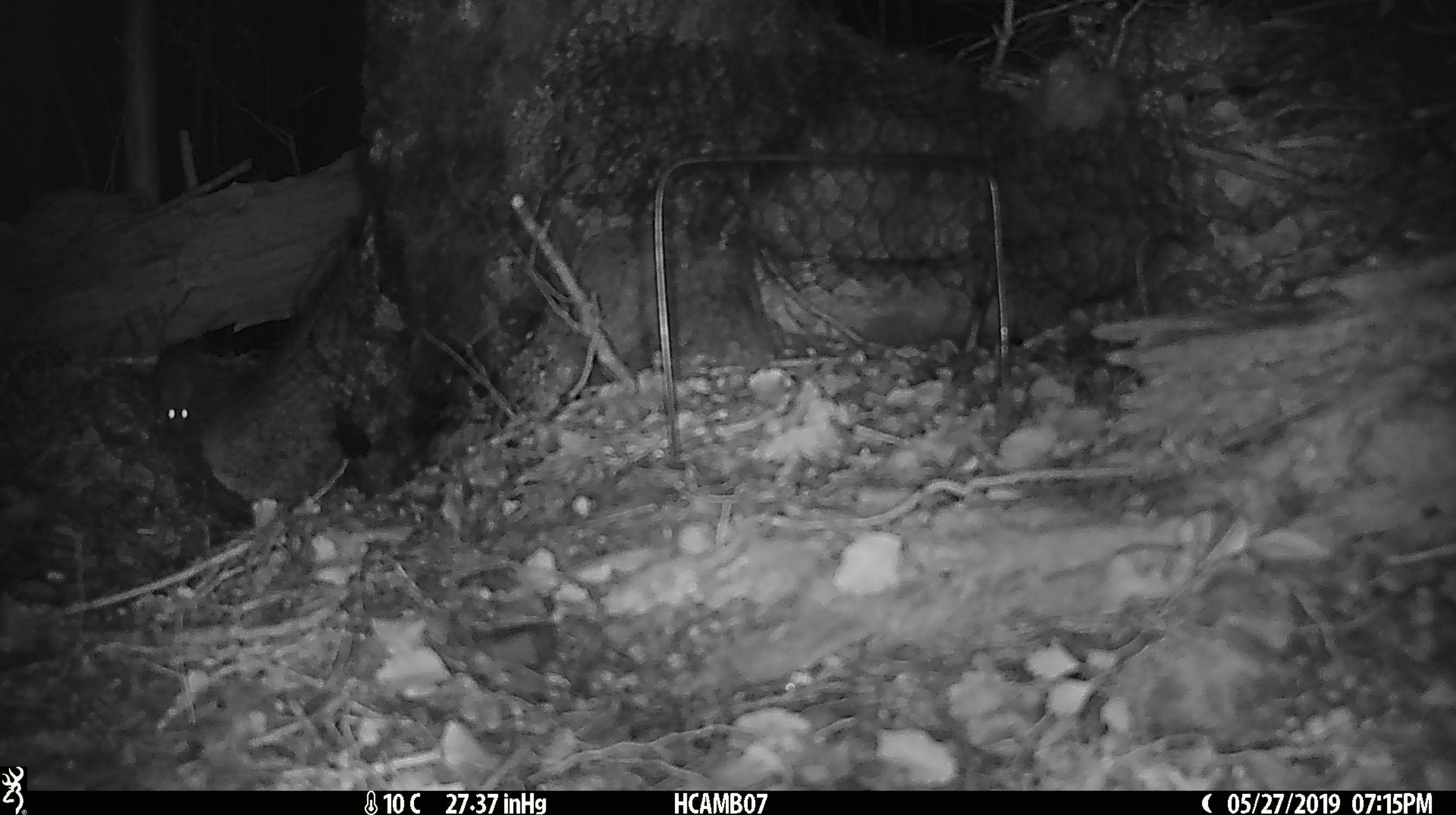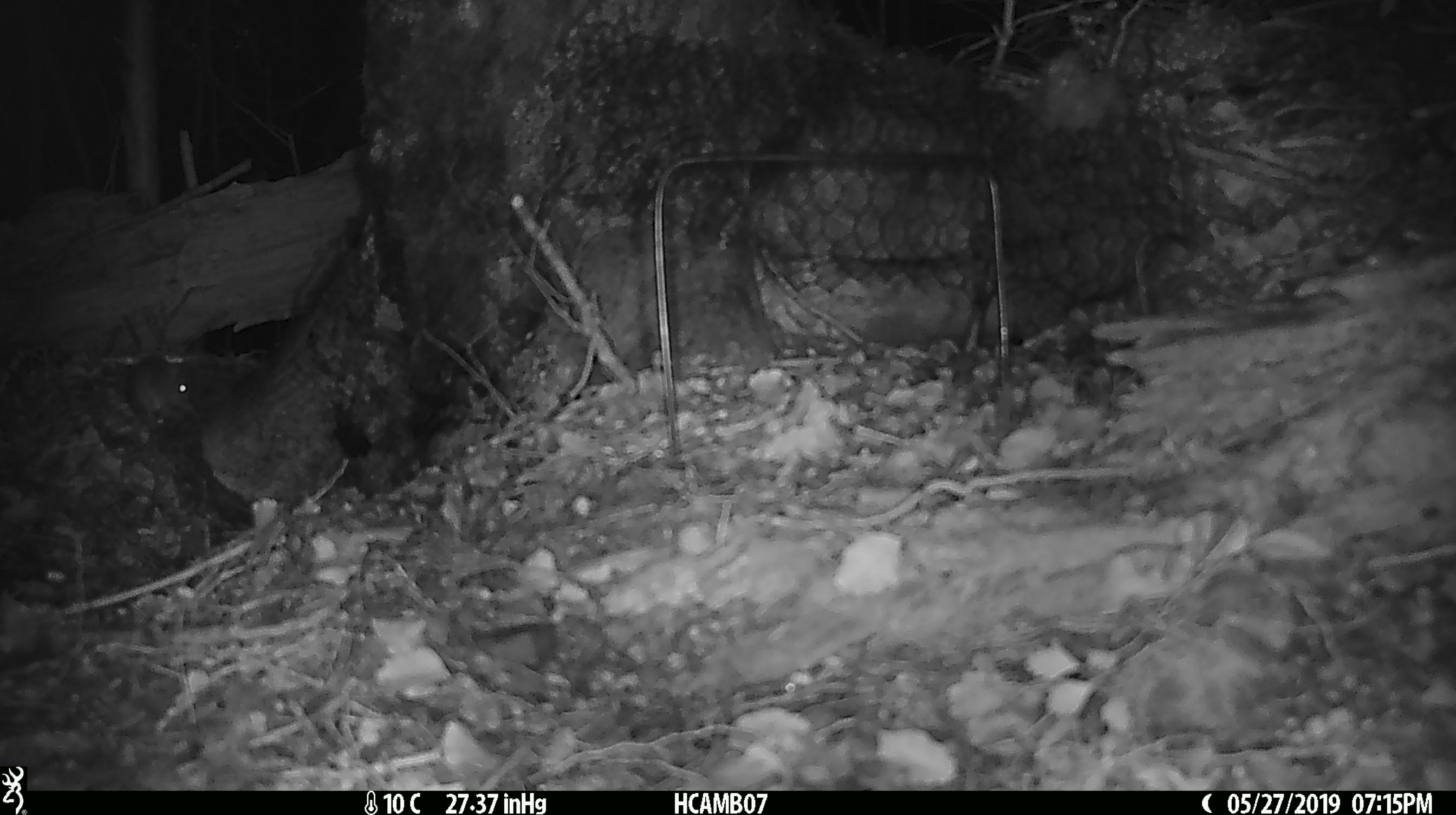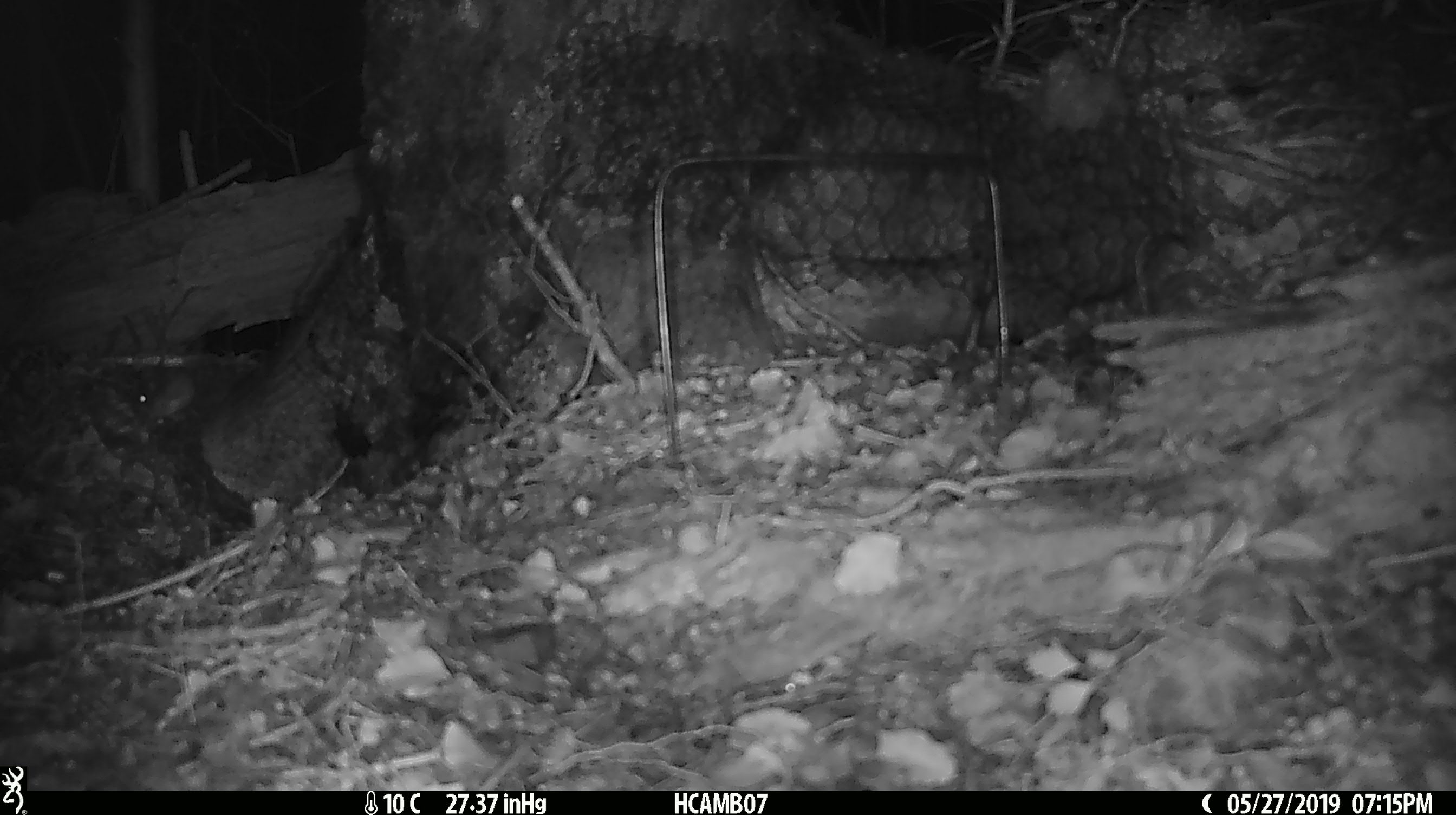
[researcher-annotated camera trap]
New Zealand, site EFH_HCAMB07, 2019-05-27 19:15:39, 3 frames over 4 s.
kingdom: Animalia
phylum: Chordata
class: Mammalia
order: Rodentia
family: Muridae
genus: Mus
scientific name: Mus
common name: mouse